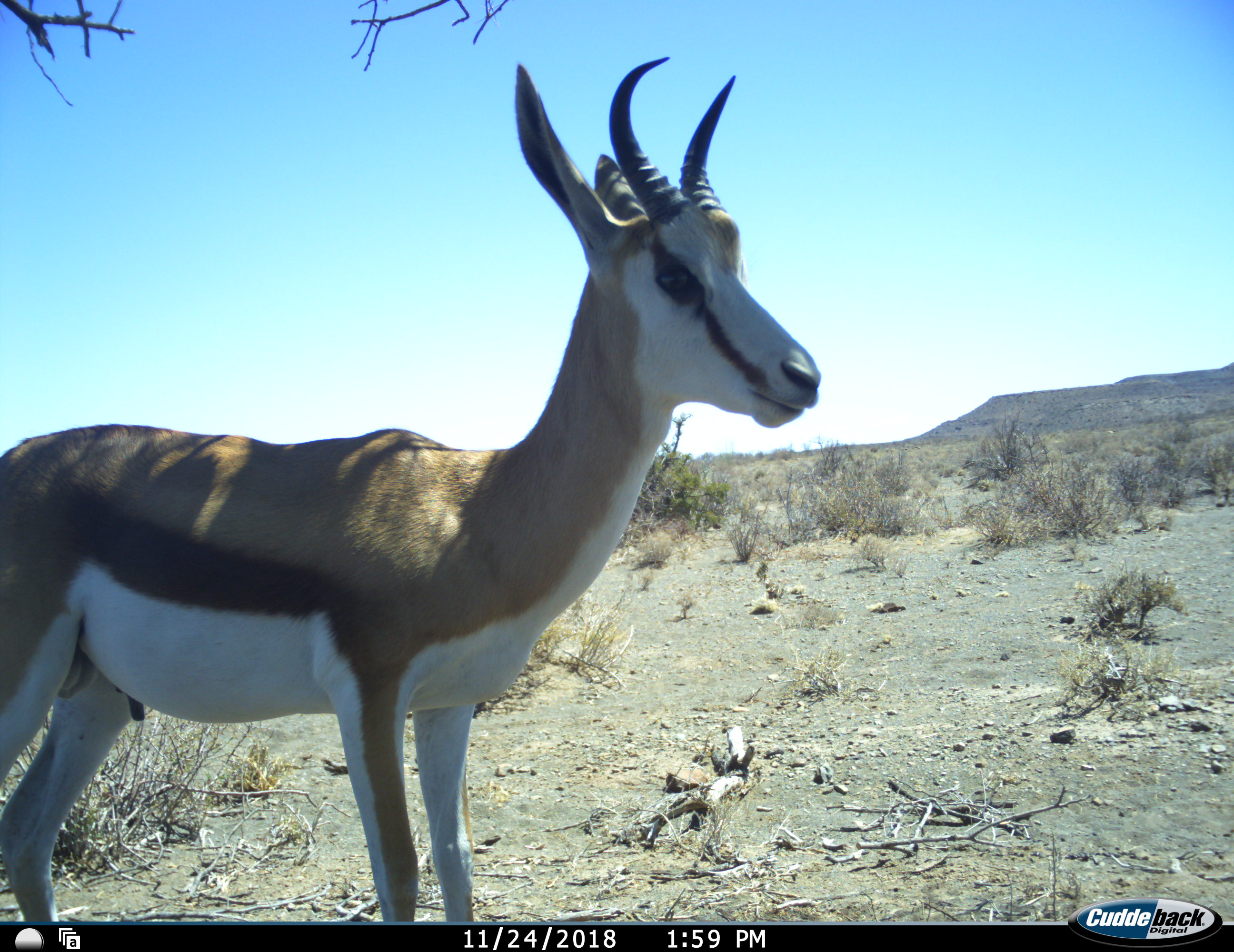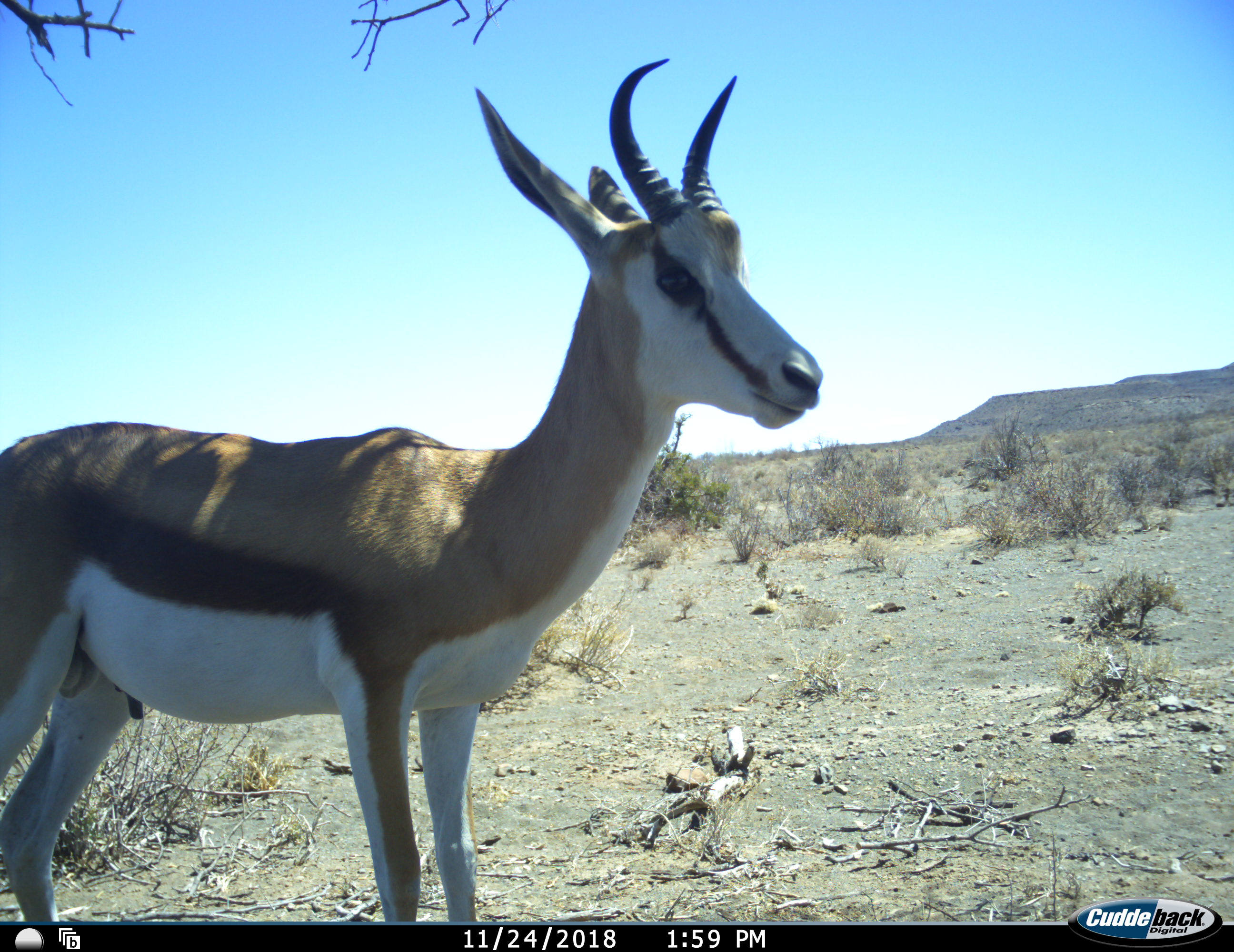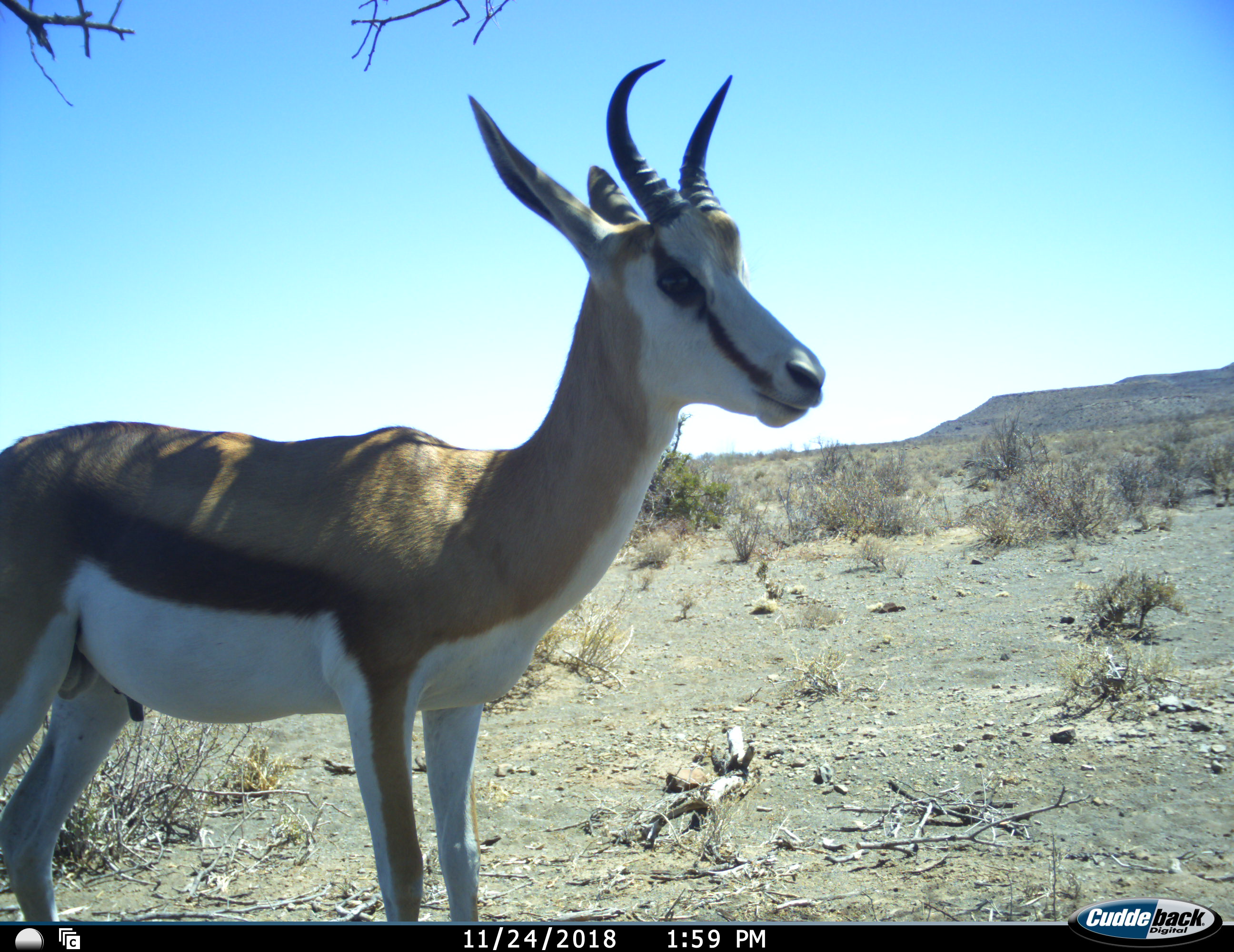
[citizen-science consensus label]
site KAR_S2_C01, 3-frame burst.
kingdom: Animalia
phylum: Chordata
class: Mammalia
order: Artiodactyla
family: Bovidae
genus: Antidorcas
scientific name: Antidorcas marsupialis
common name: springbok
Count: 1.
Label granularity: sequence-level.